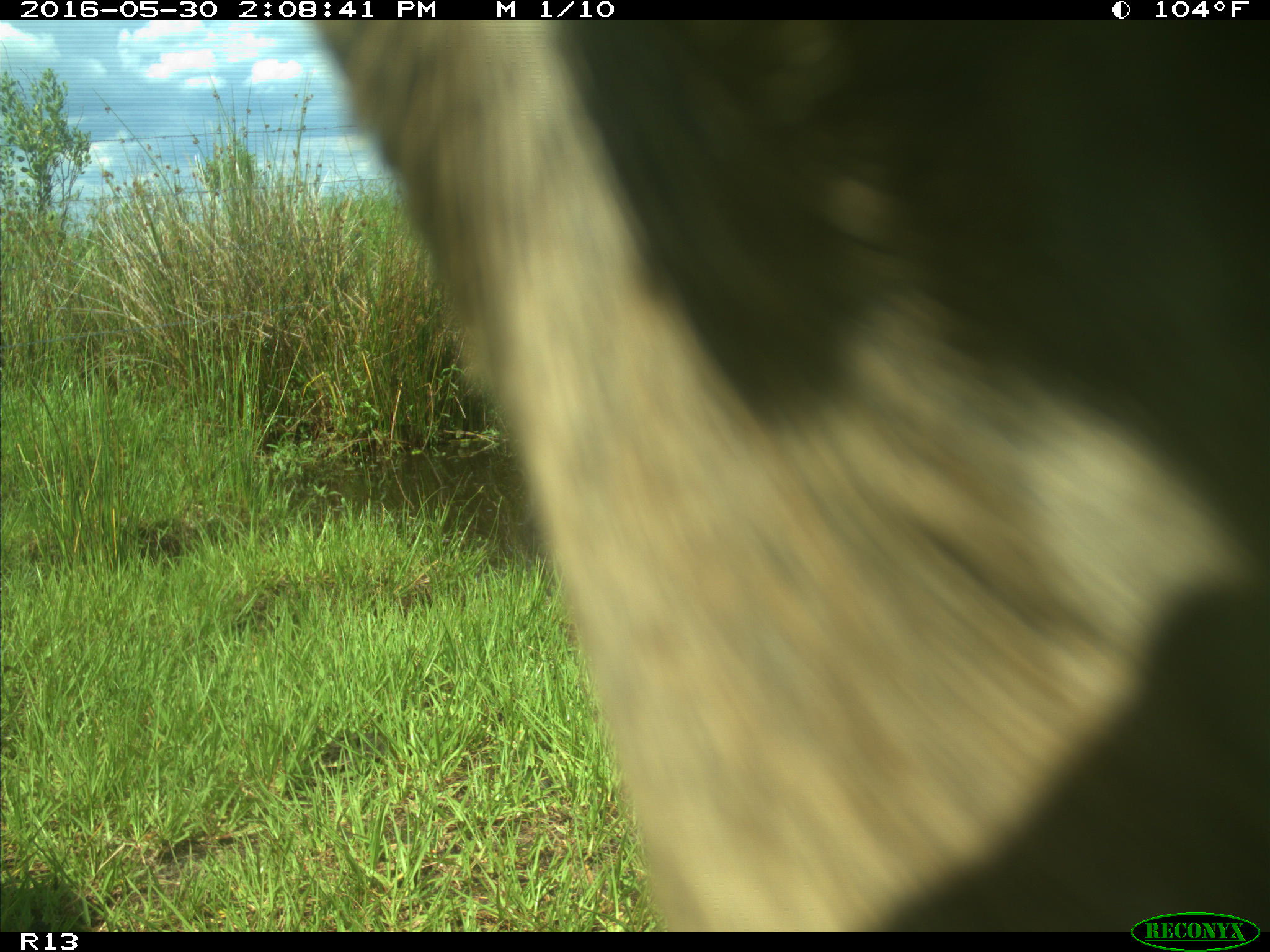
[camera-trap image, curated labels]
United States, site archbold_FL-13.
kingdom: Animalia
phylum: Chordata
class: Mammalia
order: Artiodactyla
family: Bovidae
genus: Bos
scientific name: Bos taurus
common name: domestic cow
Bos taurus (domestic cow).